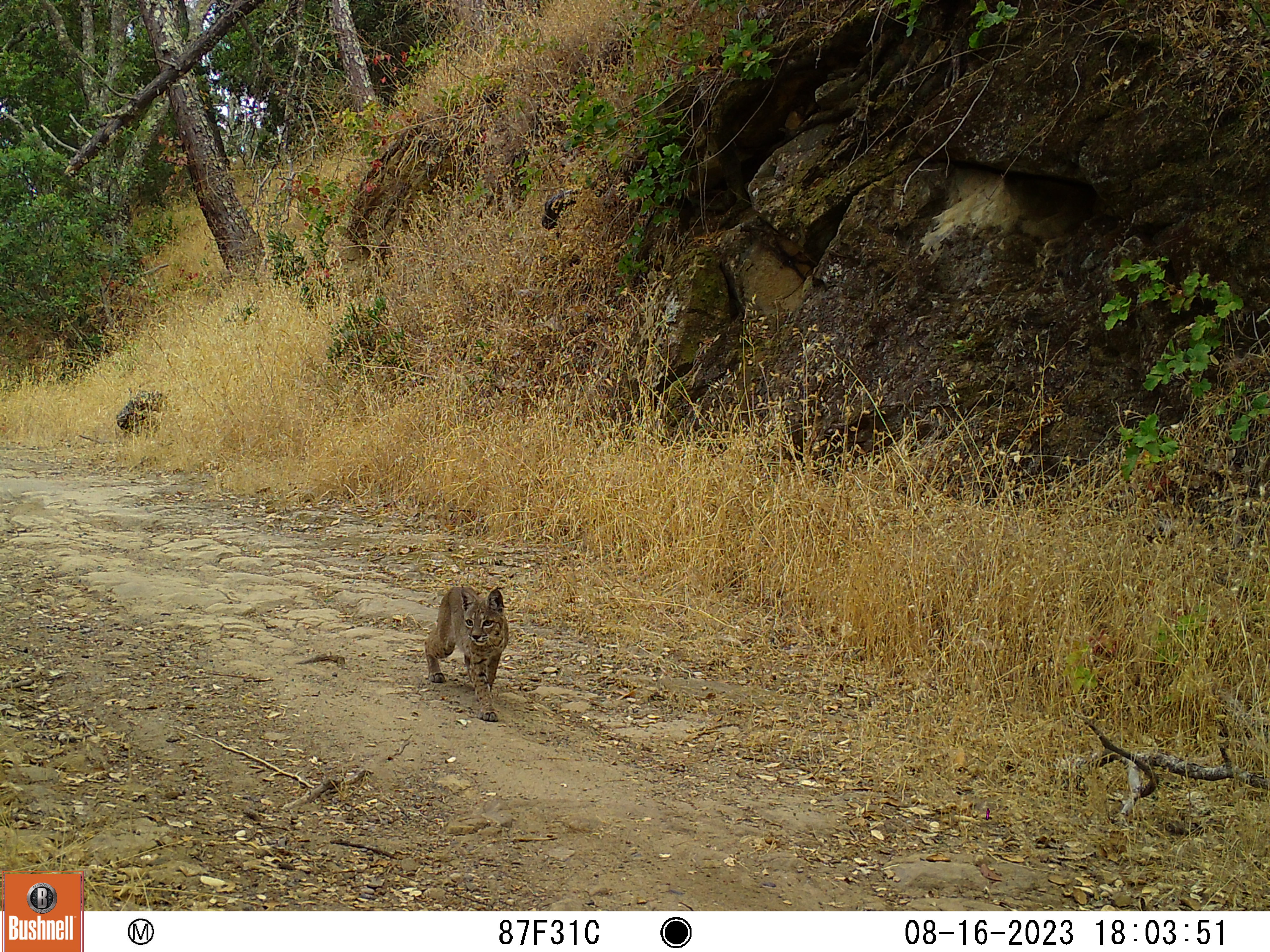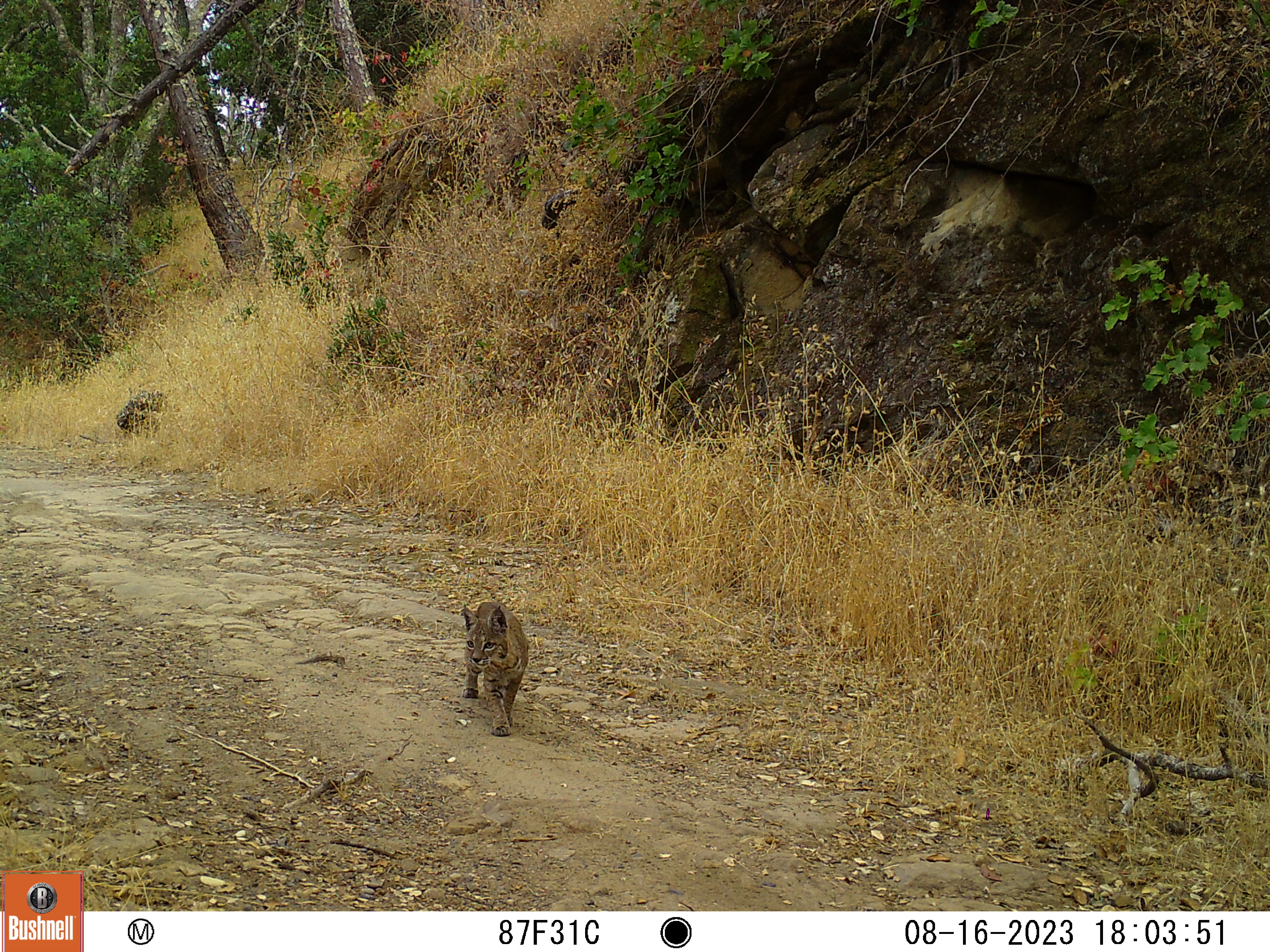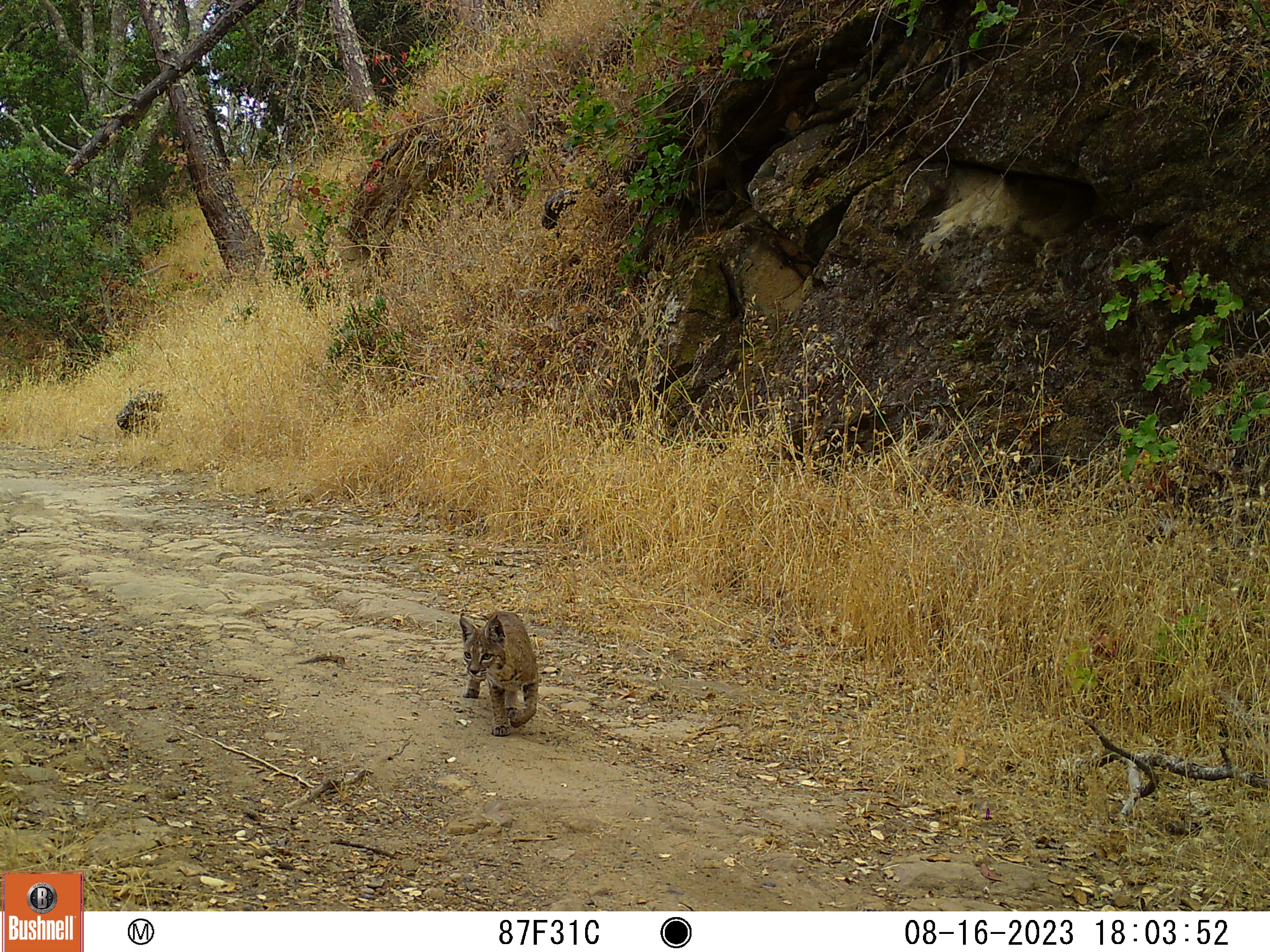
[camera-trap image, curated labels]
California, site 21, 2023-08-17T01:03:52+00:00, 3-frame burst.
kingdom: Animalia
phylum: Chordata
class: Mammalia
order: Carnivora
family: Felidae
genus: Lynx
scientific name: Lynx rufus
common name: bobcat